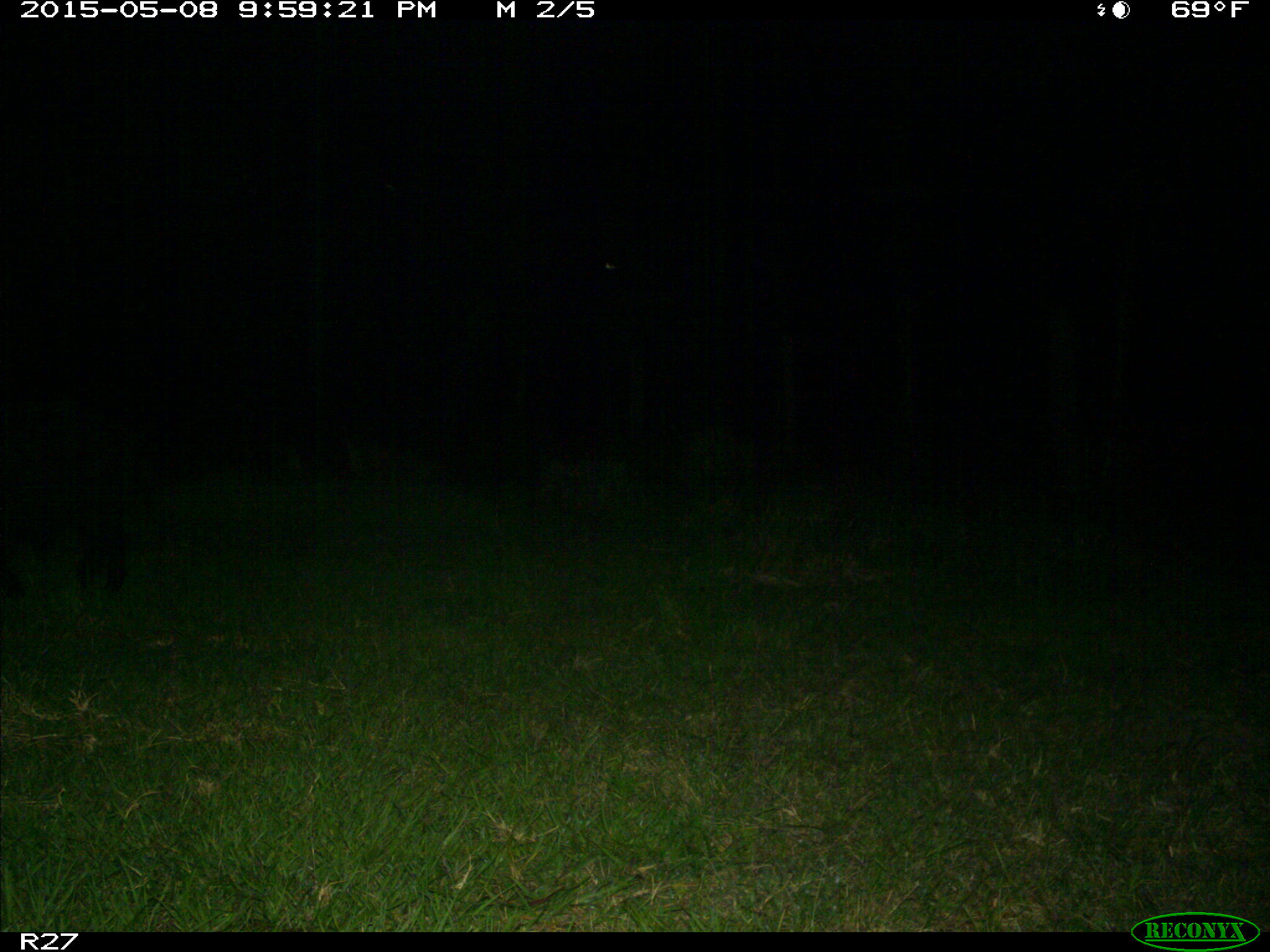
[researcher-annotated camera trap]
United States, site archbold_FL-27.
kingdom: Animalia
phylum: Chordata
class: Mammalia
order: Artiodactyla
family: Suidae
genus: Sus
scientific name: Sus scrofa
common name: wild boar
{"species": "Sus scrofa (wild boar)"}